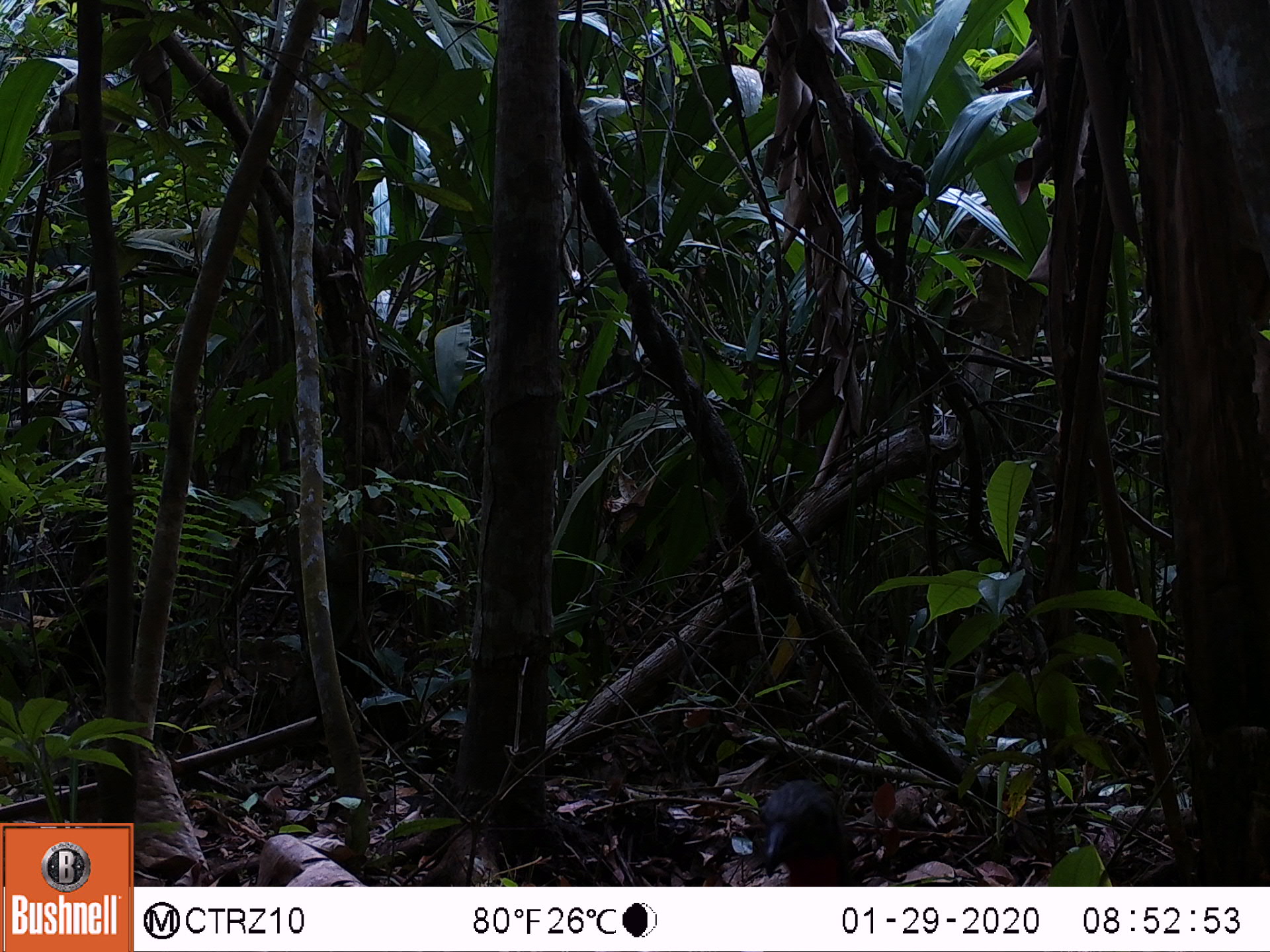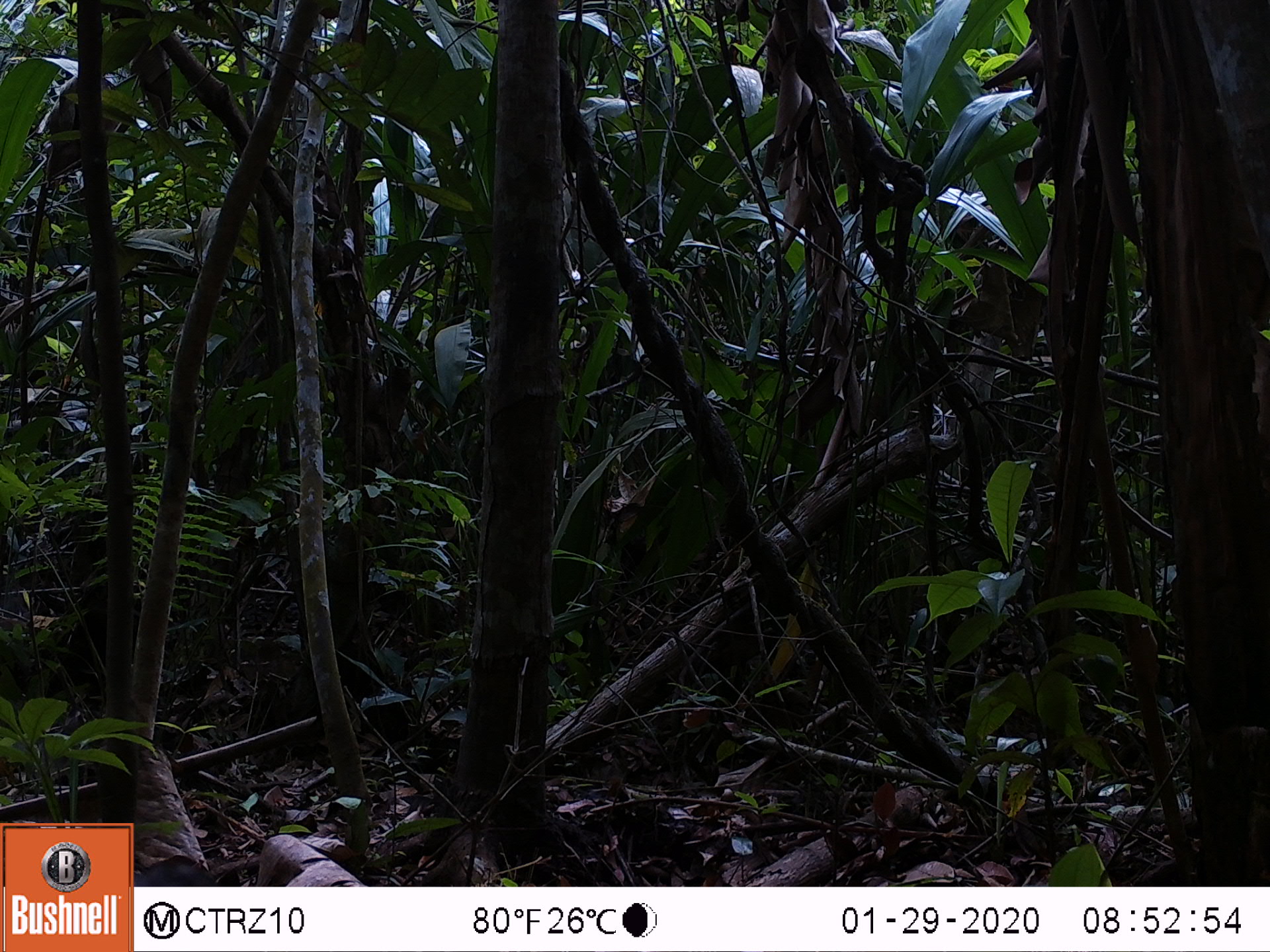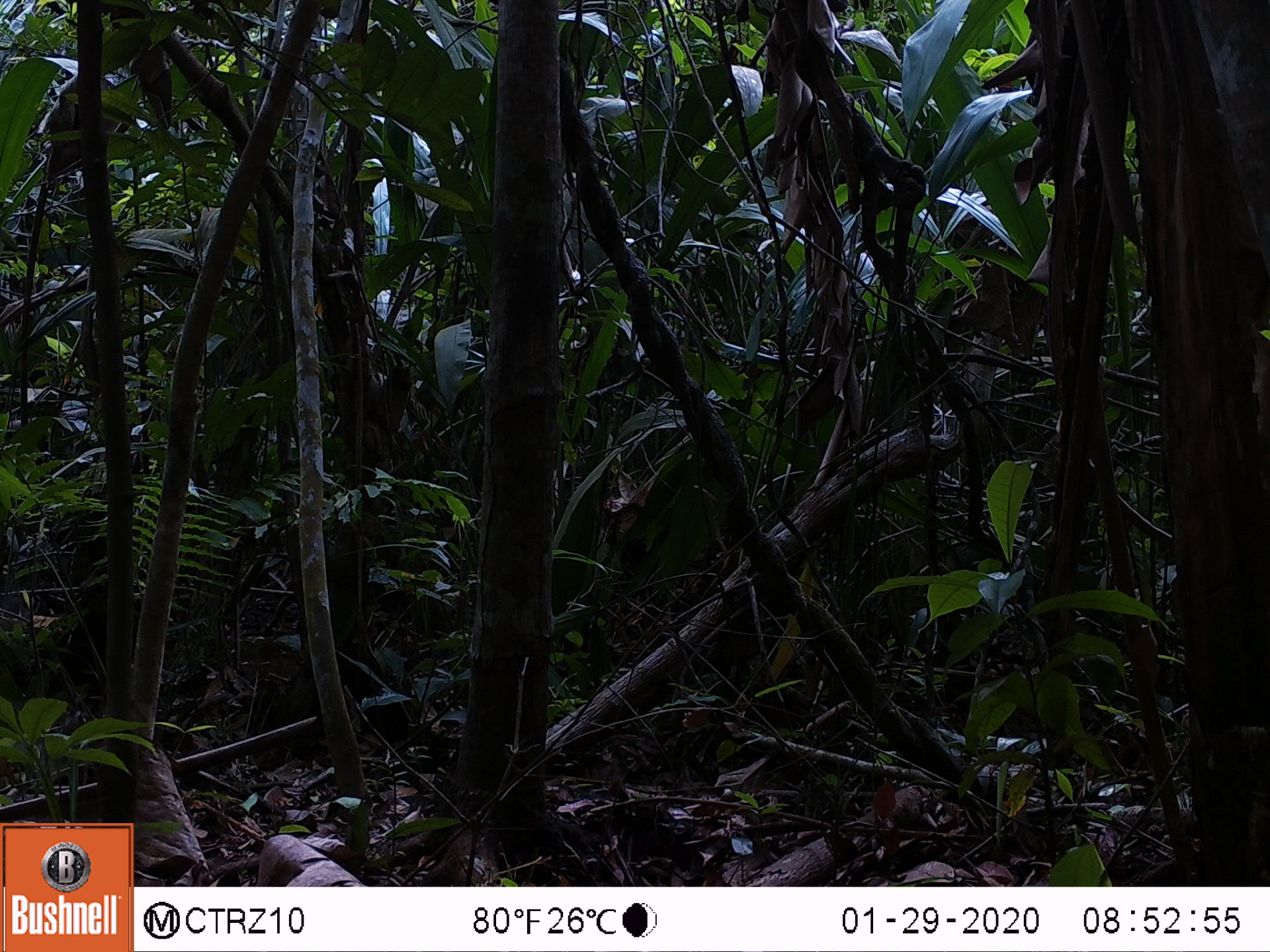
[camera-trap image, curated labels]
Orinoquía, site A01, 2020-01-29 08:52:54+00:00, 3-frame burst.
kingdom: Animalia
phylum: Chordata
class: Aves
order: Galliformes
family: Cracidae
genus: Penelope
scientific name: Penelope jacquacu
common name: spix's guan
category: spixs guan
Spixs guan (spix's guan) (Penelope jacquacu).